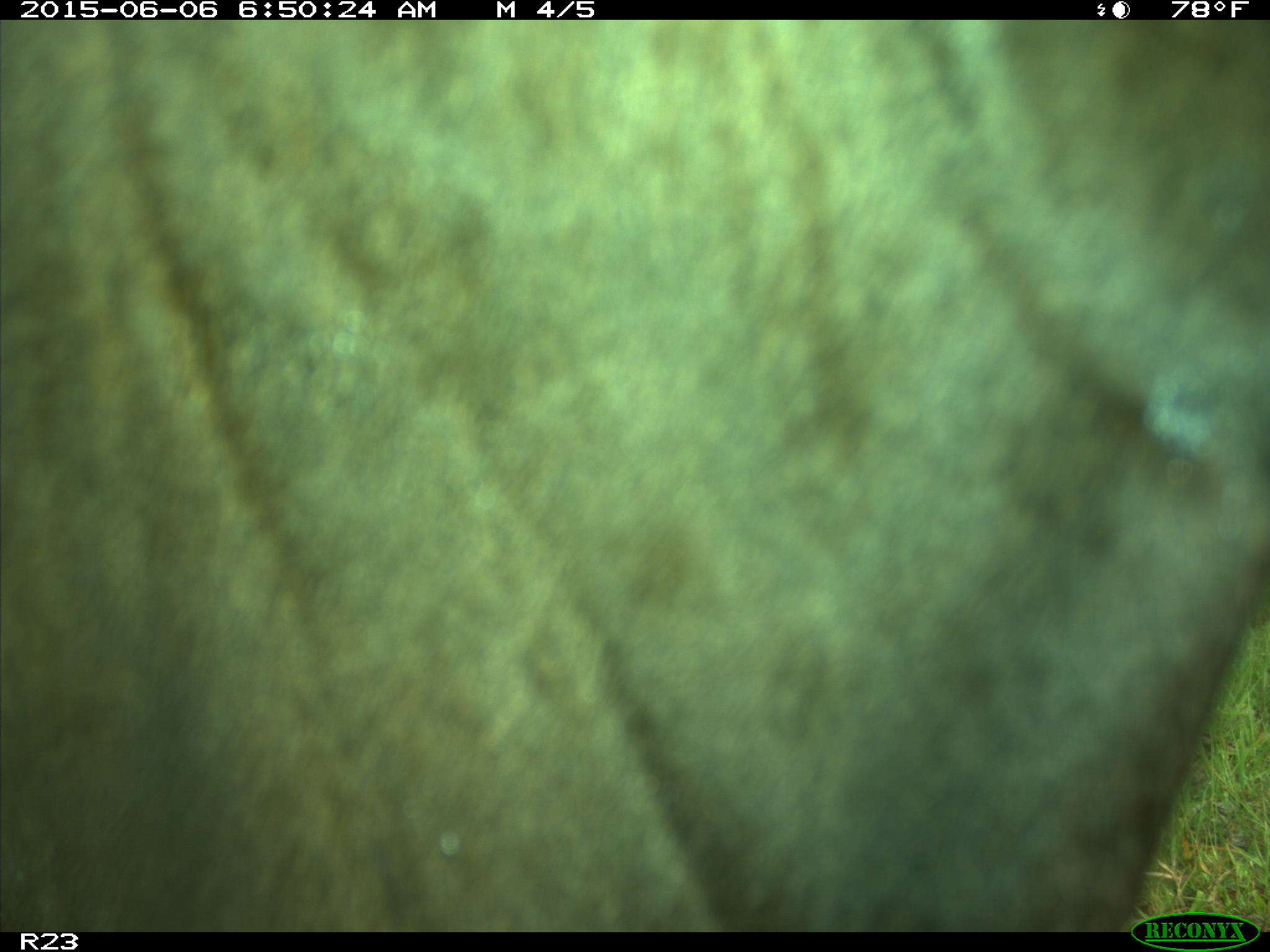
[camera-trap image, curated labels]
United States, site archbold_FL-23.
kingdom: Animalia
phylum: Chordata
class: Mammalia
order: Artiodactyla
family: Bovidae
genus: Bos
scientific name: Bos taurus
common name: domestic cow